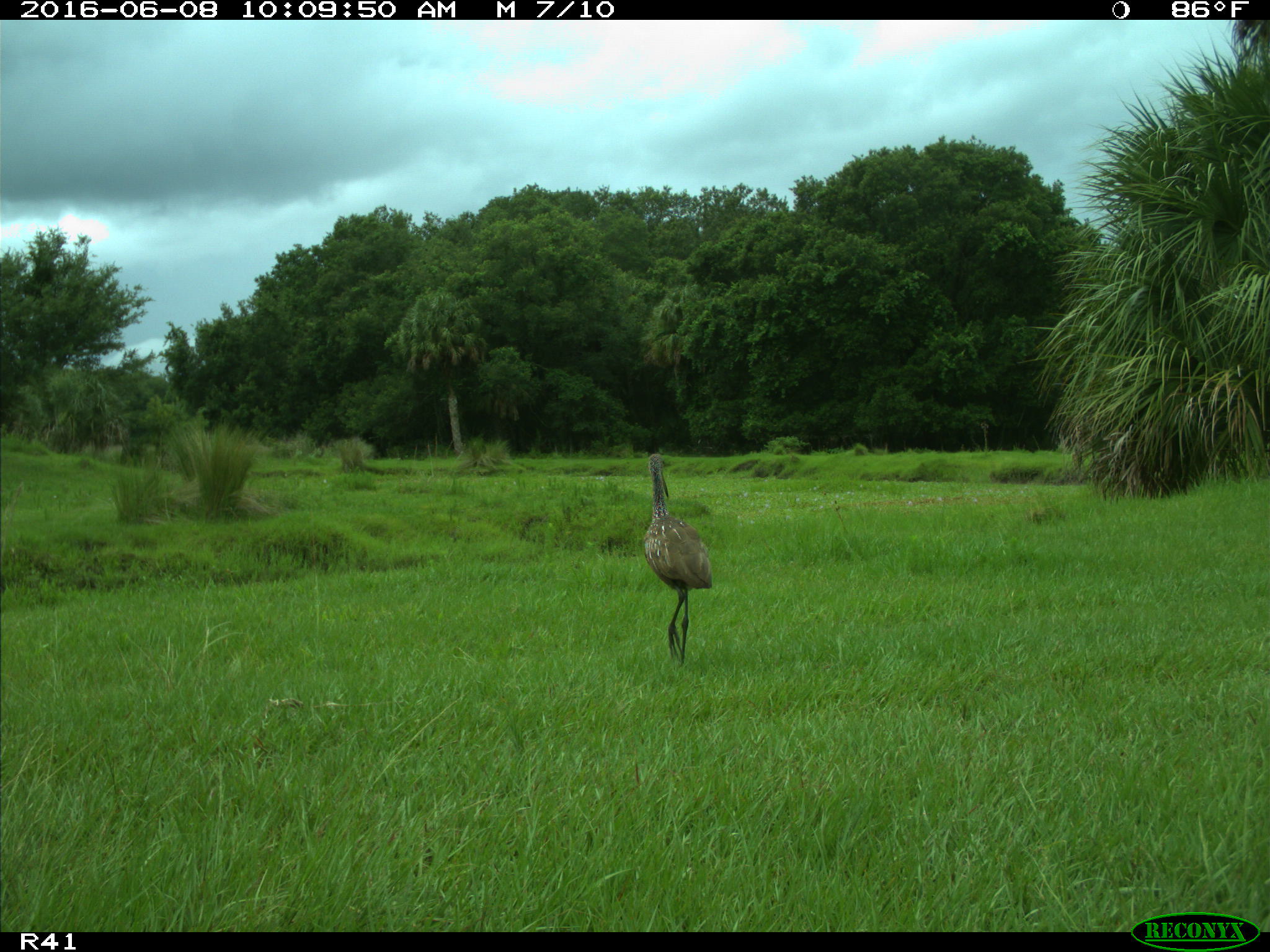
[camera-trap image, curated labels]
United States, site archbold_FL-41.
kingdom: Animalia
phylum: Chordata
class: Aves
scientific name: Aves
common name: birds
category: unidentified bird